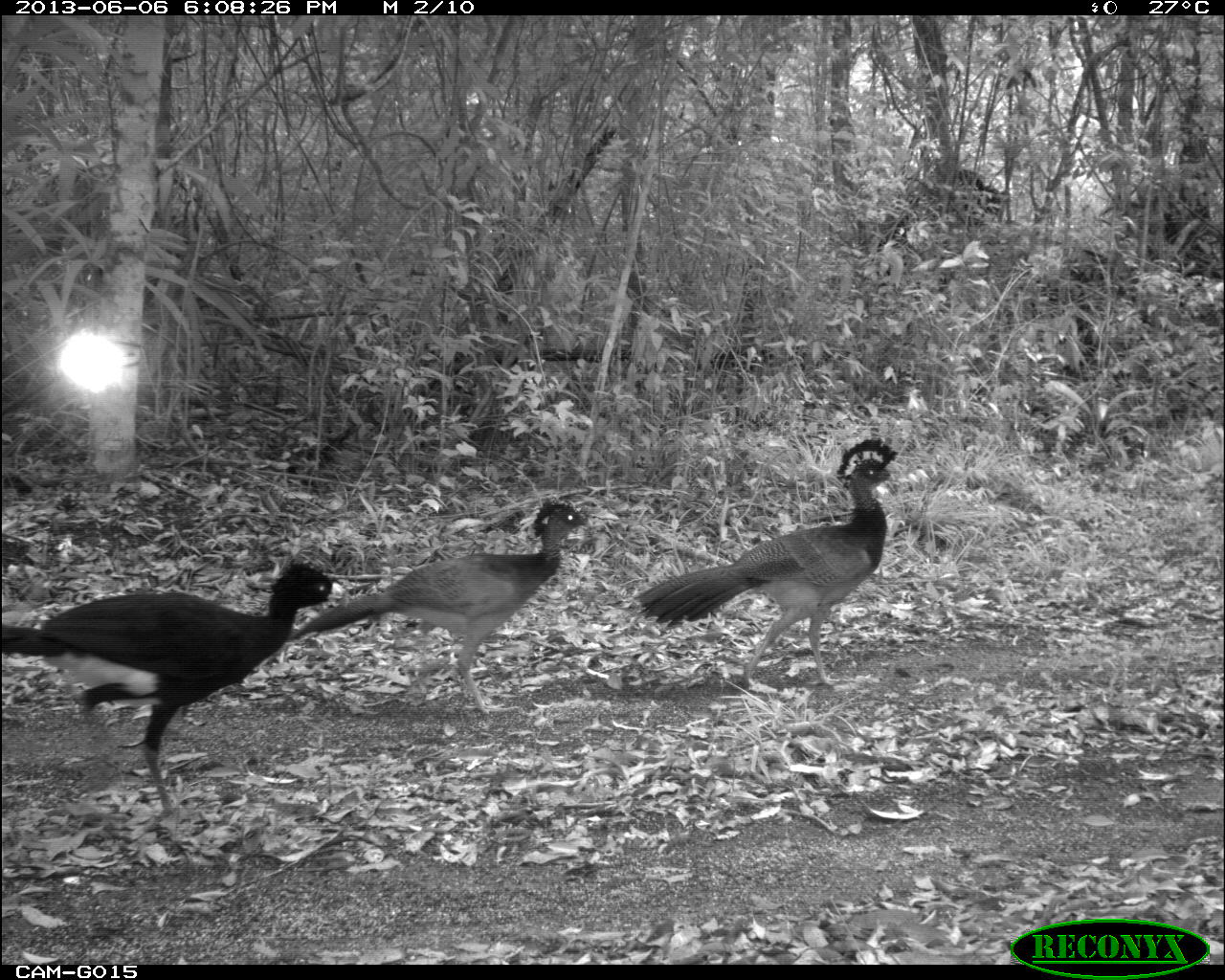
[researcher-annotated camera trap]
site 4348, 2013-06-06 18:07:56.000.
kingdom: Animalia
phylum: Chordata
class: Aves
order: Galliformes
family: Cracidae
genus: Crax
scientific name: Crax rubra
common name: great curassow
Crax rubra (great curassow), count 5.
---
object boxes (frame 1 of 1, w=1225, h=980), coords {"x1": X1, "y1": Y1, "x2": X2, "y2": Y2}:
crax rubra: {"x1": 1, "y1": 558, "x2": 329, "y2": 821}; {"x1": 636, "y1": 437, "x2": 898, "y2": 692}; {"x1": 291, "y1": 499, "x2": 589, "y2": 716}